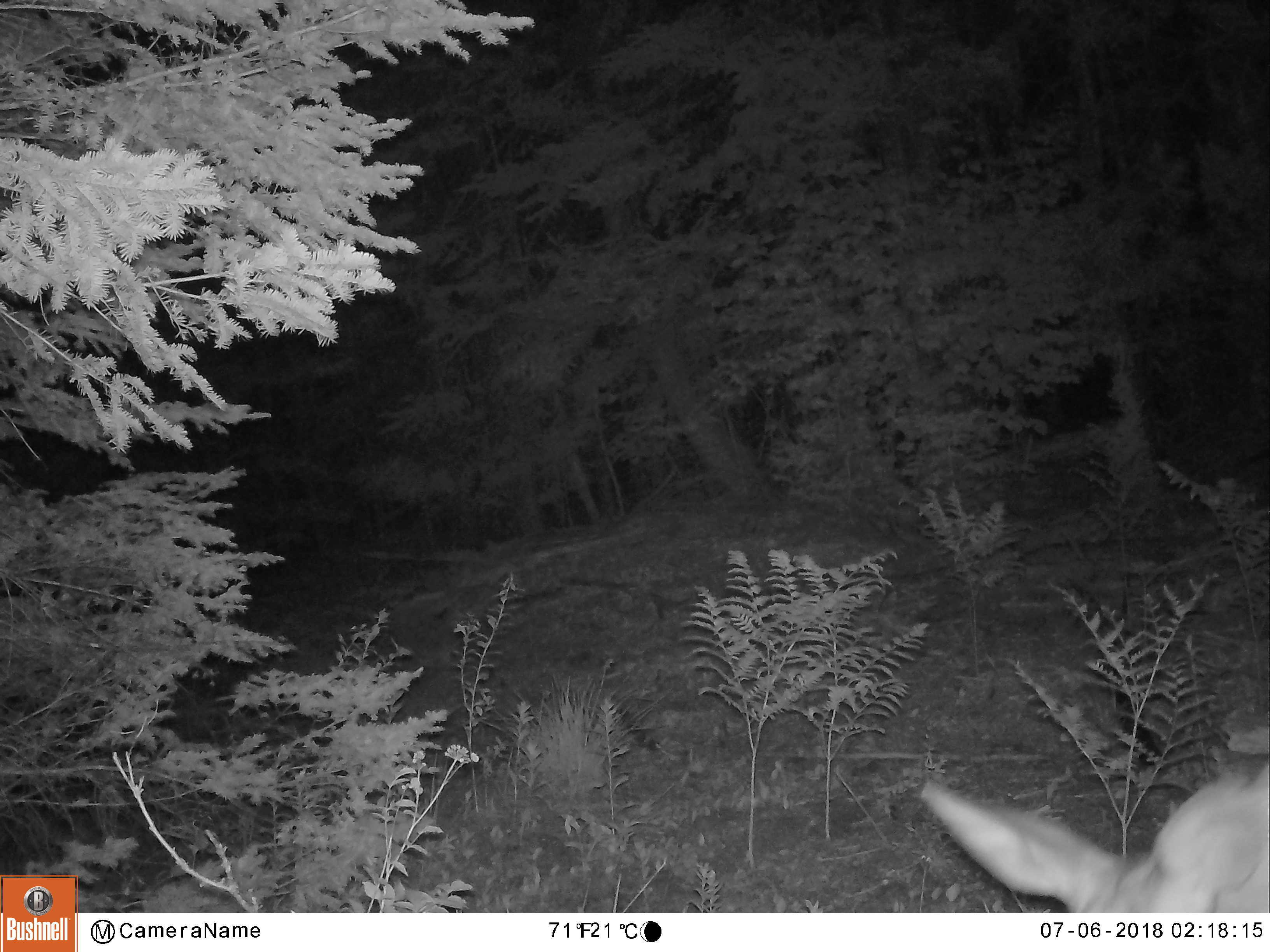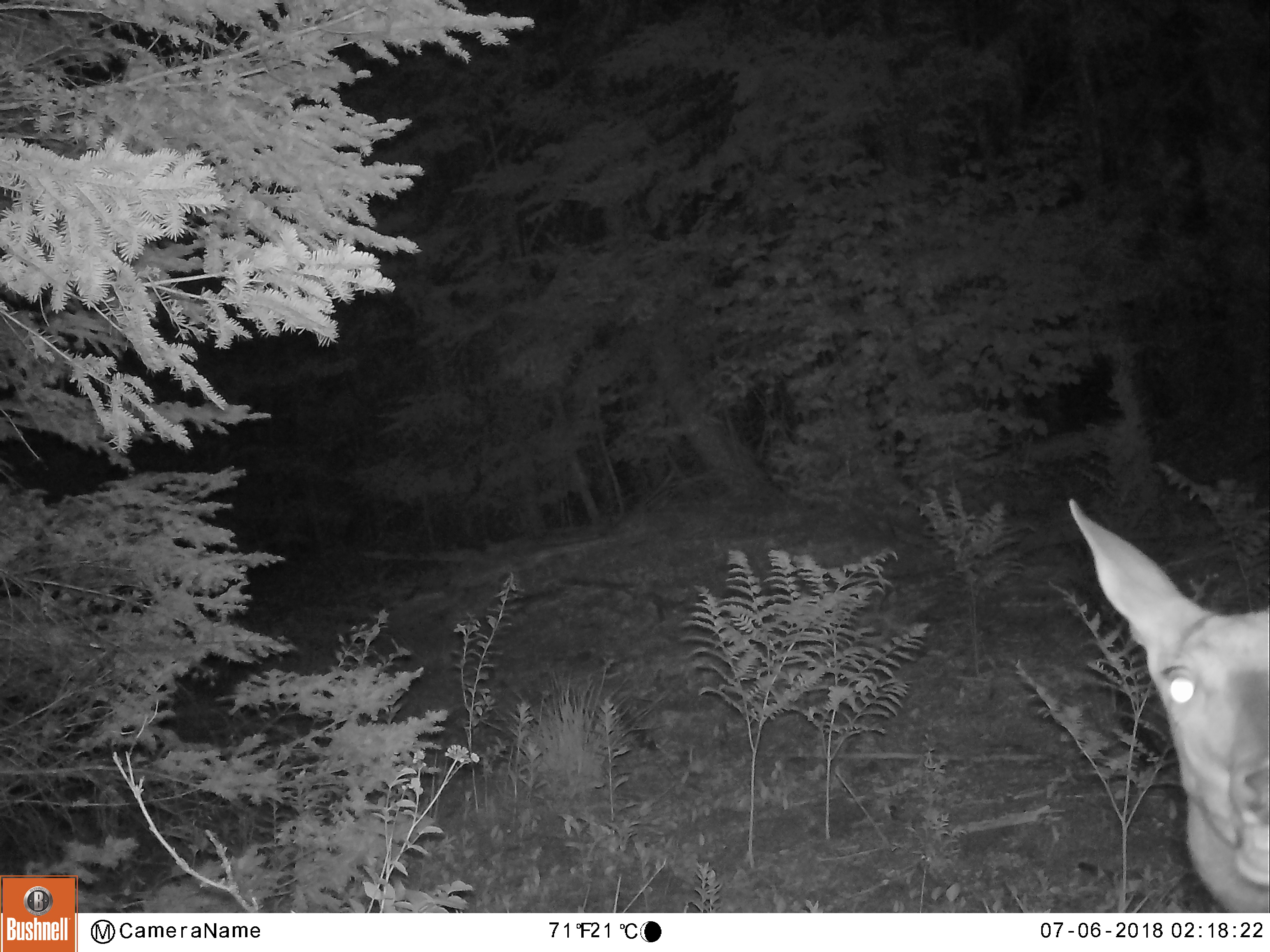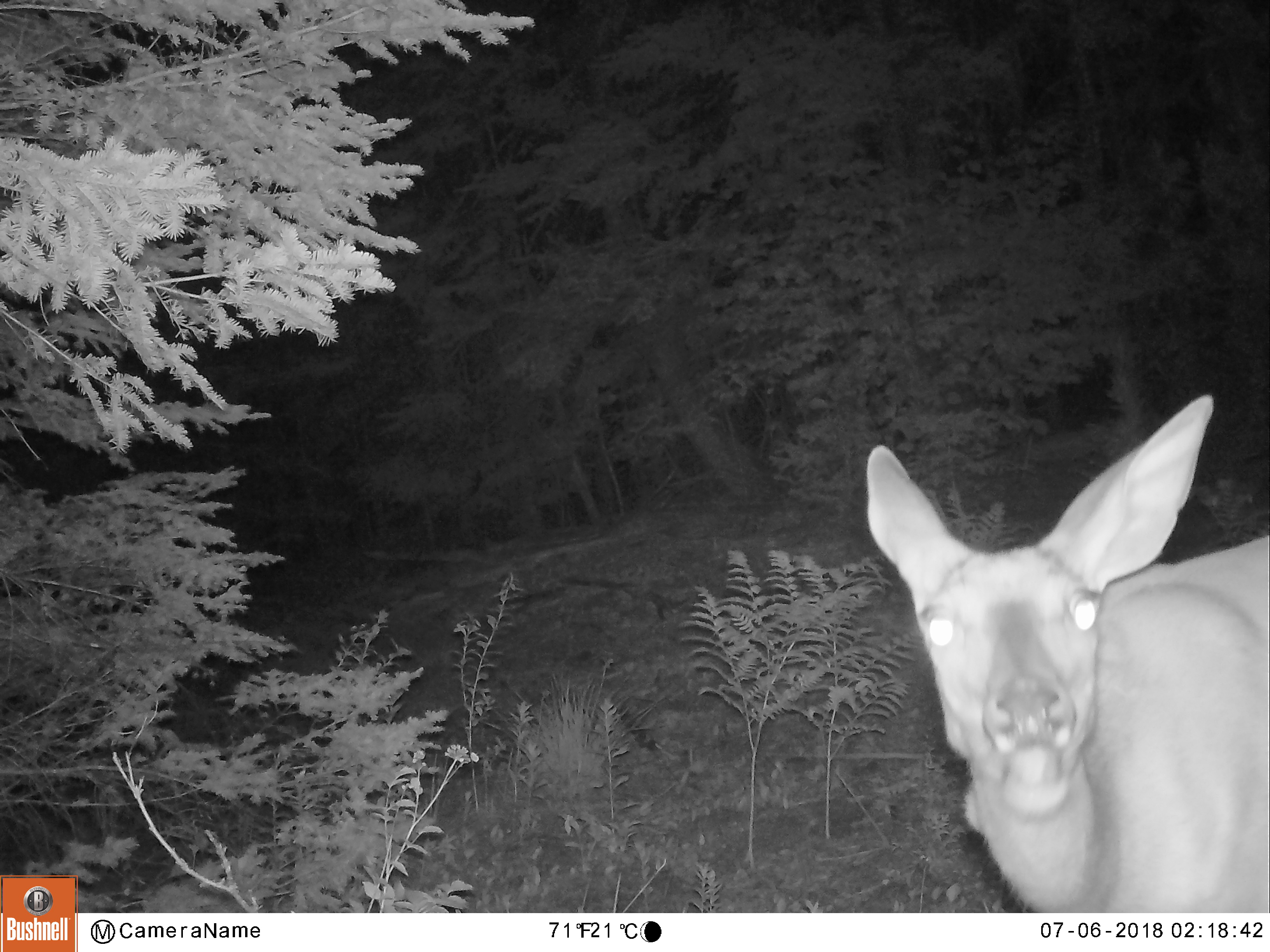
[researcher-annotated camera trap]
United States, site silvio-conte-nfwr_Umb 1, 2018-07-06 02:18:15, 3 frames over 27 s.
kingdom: Animalia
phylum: Chordata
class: Mammalia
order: Artiodactyla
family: Cervidae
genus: Odocoileus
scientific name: Odocoileus virginianus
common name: white-tailed deer